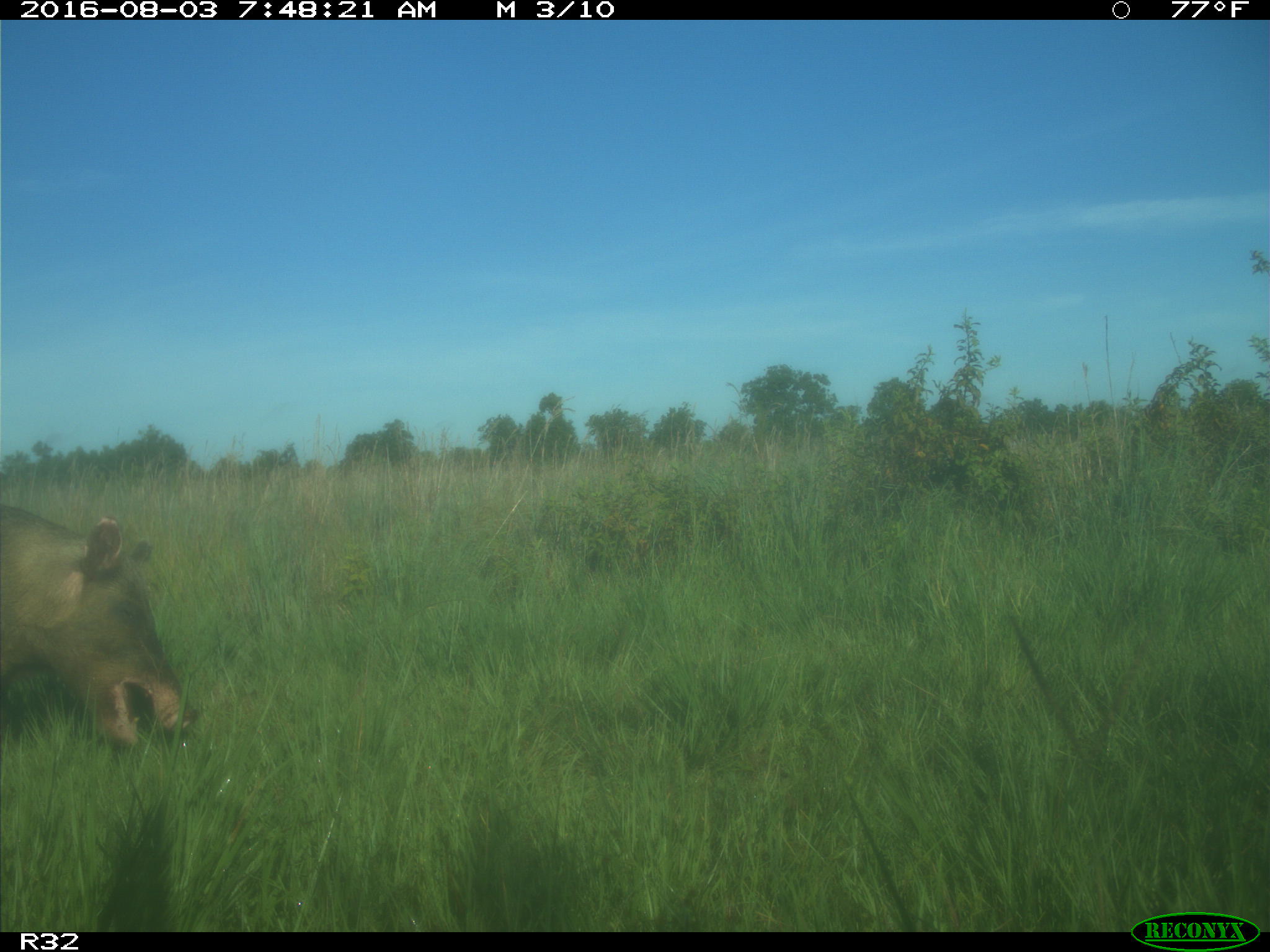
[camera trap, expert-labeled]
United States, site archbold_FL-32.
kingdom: Animalia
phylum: Chordata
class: Mammalia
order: Artiodactyla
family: Suidae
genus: Sus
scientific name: Sus scrofa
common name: wild boar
Sus scrofa (wild boar).